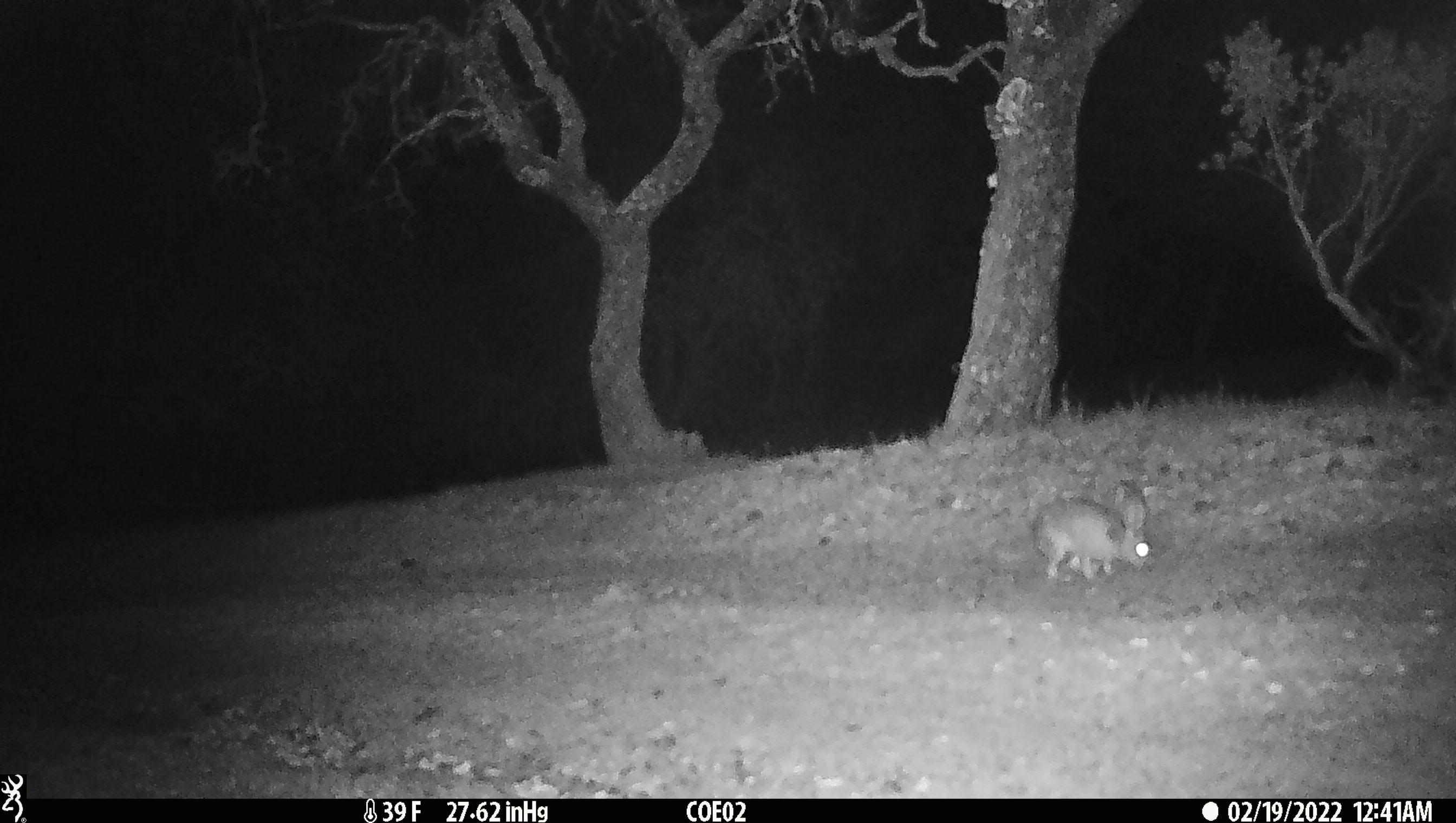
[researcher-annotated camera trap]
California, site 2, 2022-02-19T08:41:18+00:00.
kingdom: Animalia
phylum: Chordata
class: Mammalia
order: Lagomorpha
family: Leporidae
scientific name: Leporidae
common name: rabbit